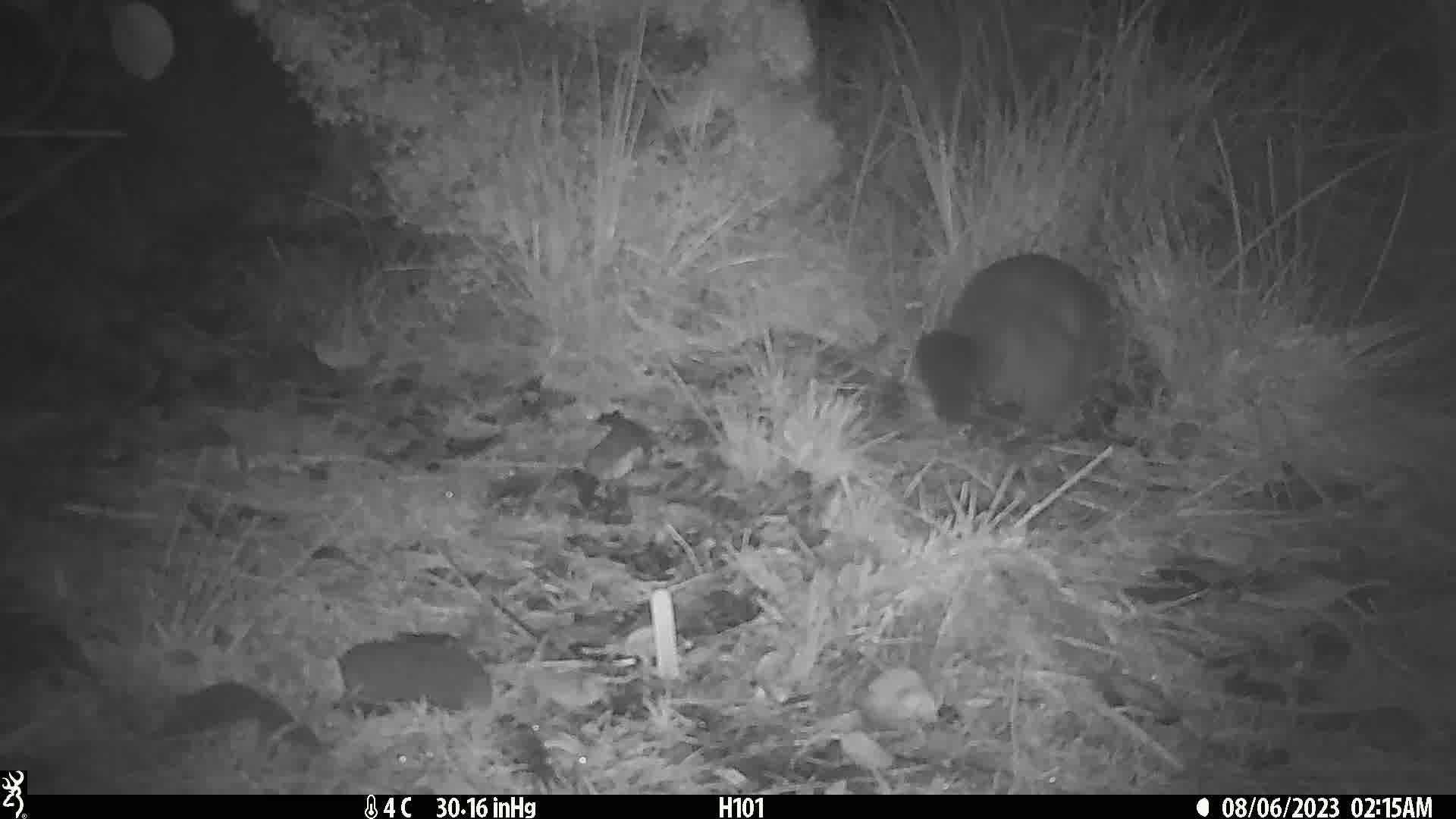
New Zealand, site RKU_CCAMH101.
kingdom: Animalia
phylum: Chordata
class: Mammalia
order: Diprotodontia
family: Phalangeridae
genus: Trichosurus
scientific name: Trichosurus vulpecula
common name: common brushtail possum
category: possum